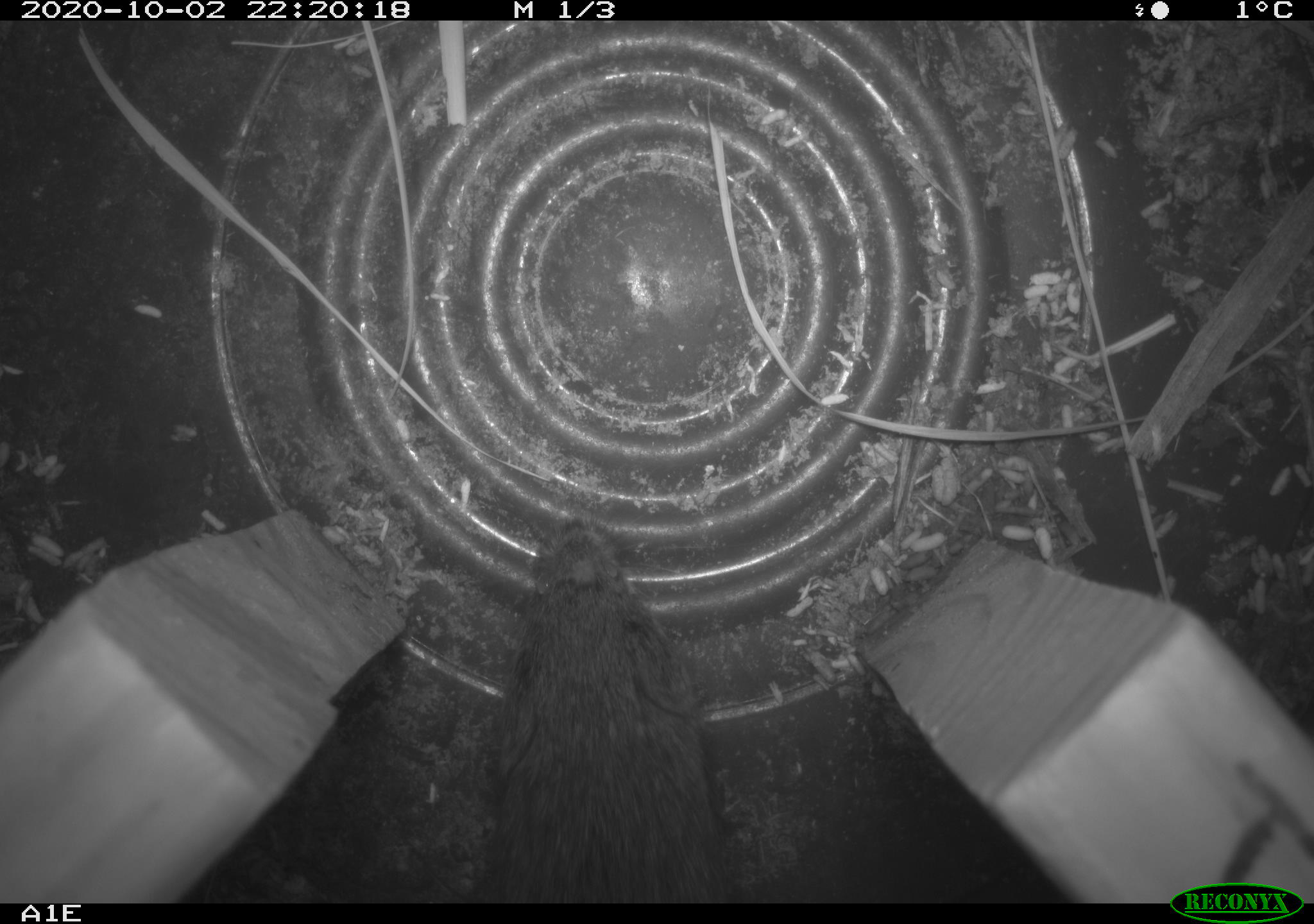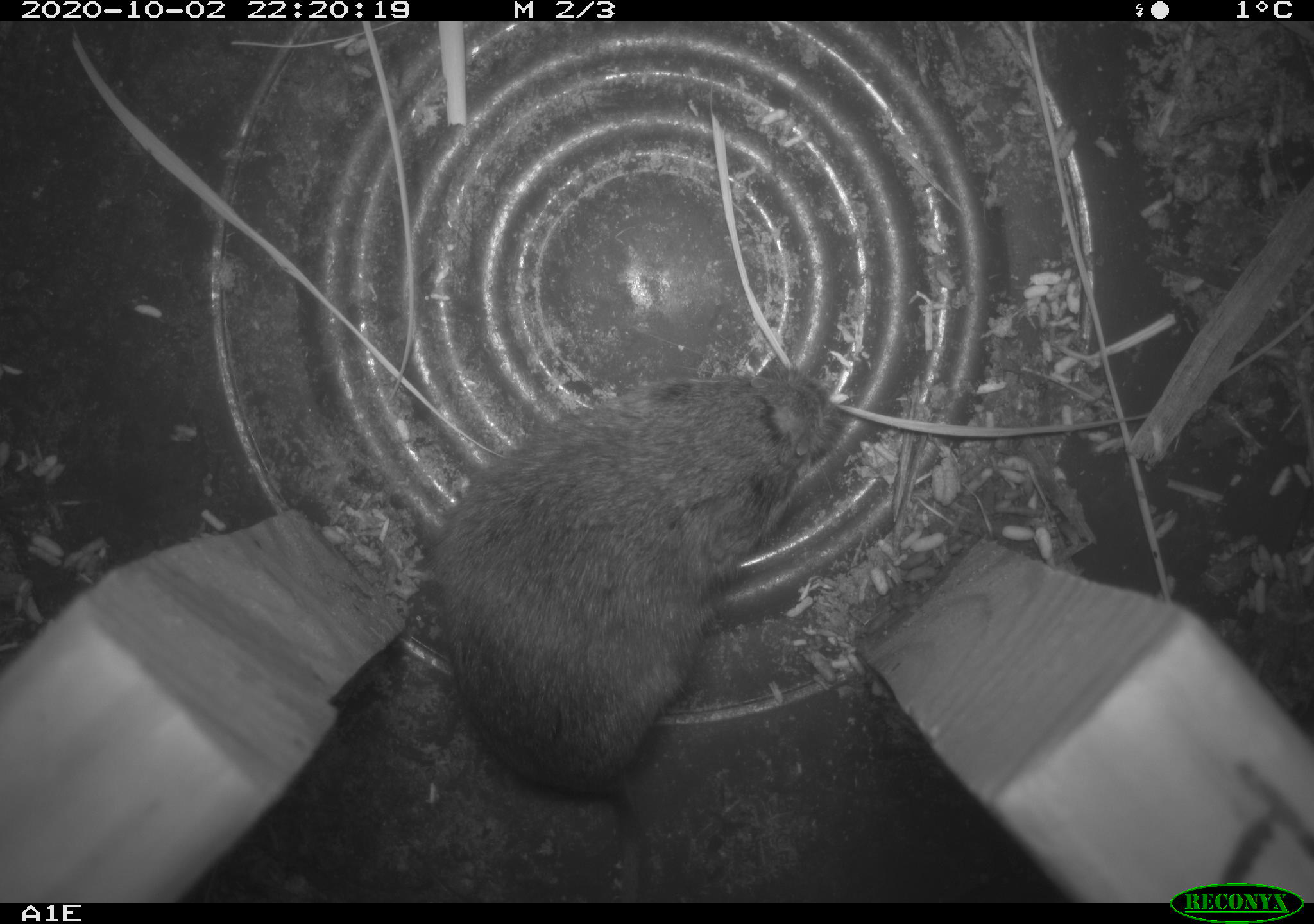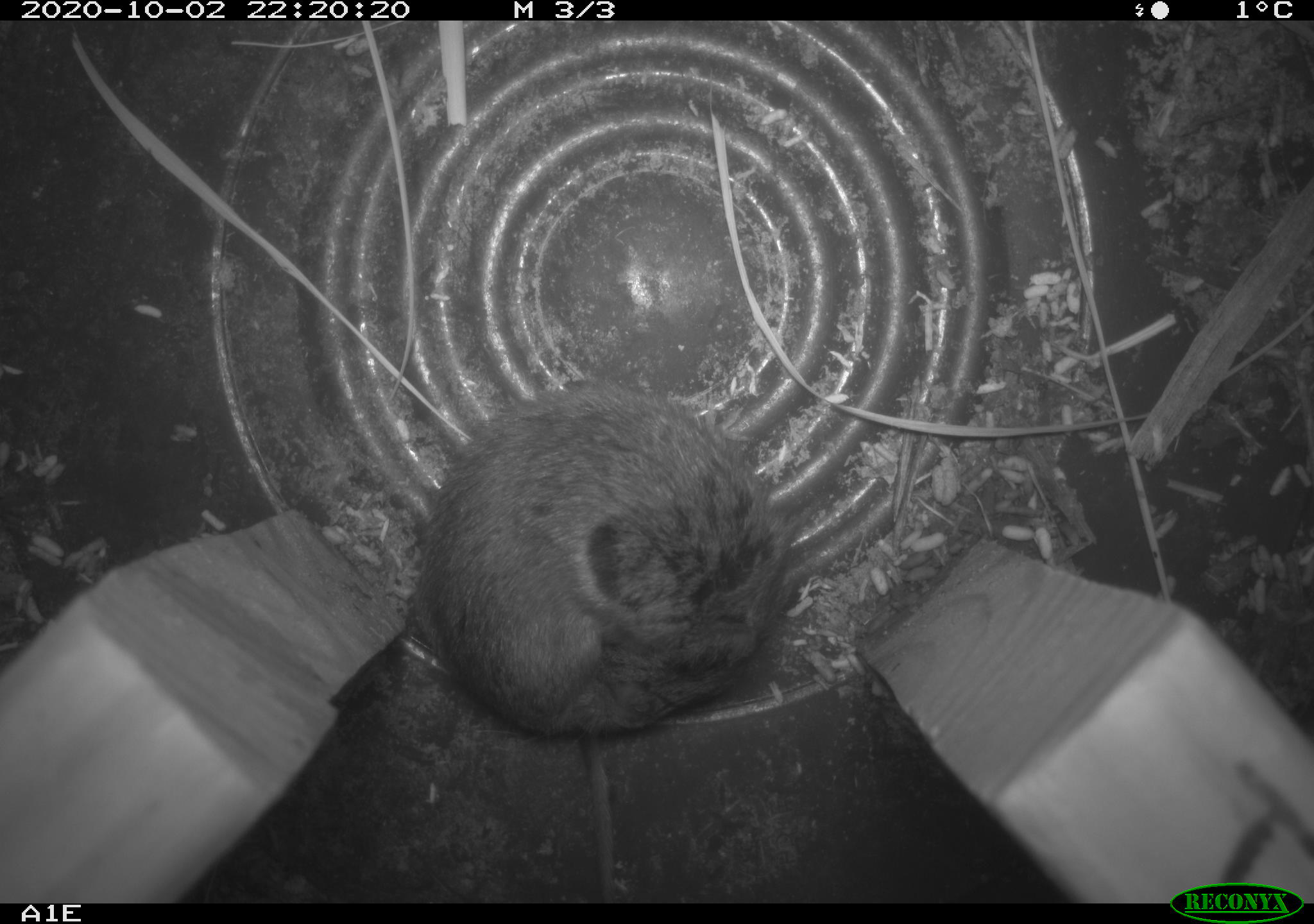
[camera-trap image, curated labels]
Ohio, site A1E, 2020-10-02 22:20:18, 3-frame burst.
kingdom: Animalia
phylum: Chordata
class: Mammalia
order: Rodentia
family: Cricetidae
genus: Microtus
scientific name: Microtus pennsylvanicus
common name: meadow vole